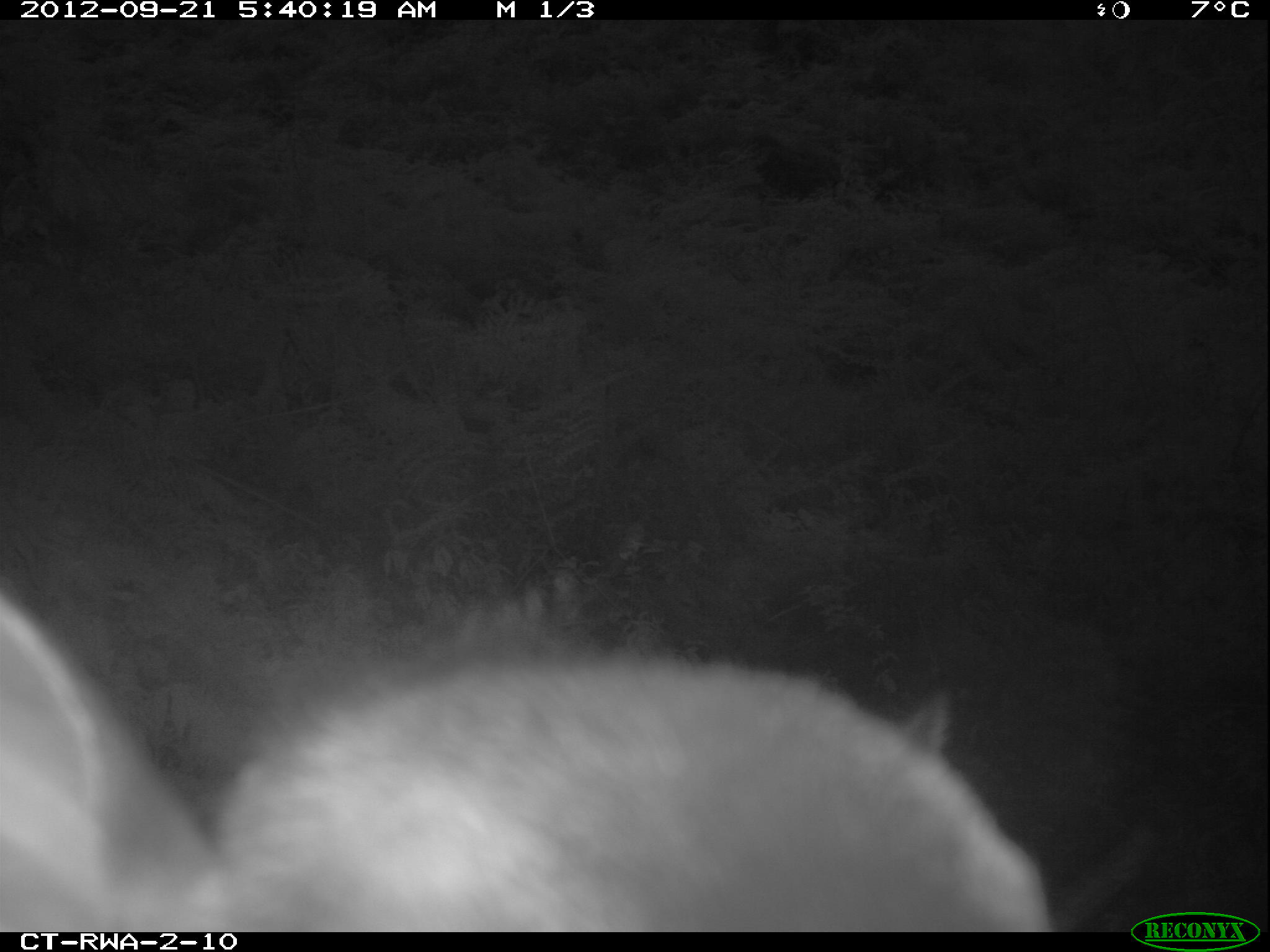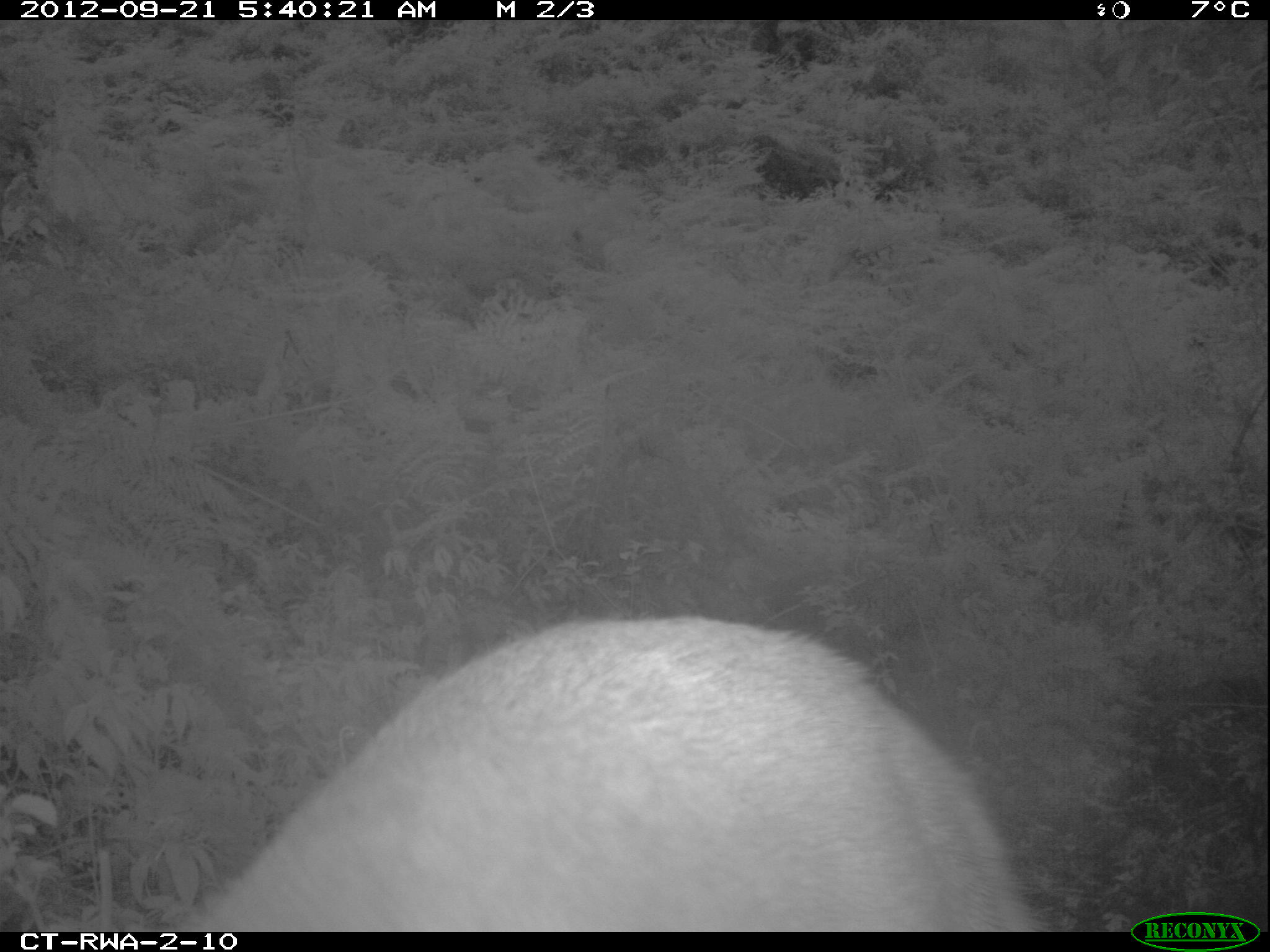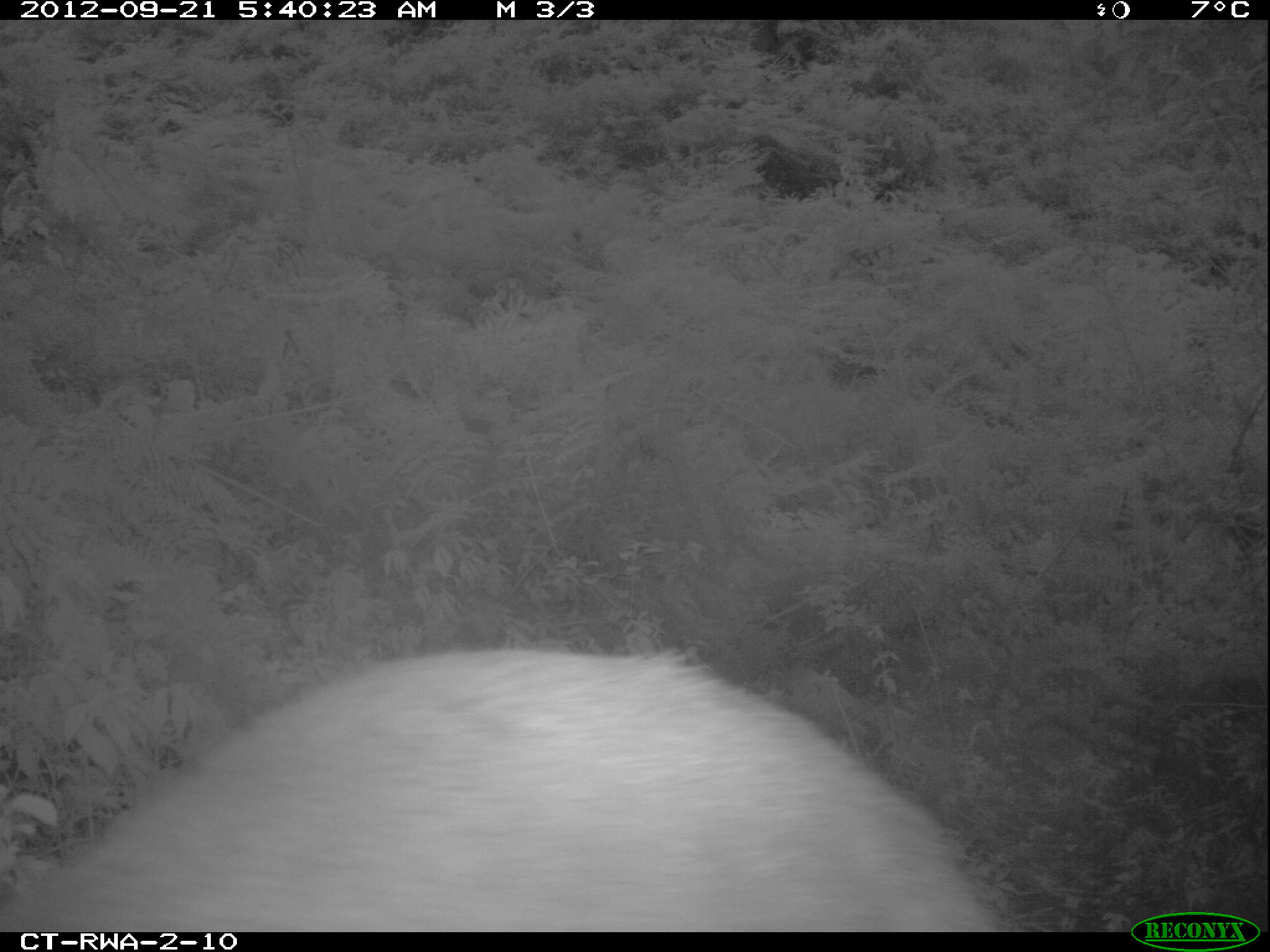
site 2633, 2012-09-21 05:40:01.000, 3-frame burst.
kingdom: Animalia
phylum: Chordata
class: Mammalia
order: Artiodactyla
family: Bovidae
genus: Cephalophus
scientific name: Cephalophus nigrifrons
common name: black-fronted duiker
Cephalophus nigrifrons (black-fronted duiker), count 1.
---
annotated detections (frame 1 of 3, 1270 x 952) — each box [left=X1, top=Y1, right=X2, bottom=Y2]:
cephalophus nigrifrons: [left=1, top=588, right=1053, bottom=931]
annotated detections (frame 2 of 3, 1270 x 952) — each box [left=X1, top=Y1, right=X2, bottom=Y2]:
cephalophus nigrifrons: [left=163, top=617, right=1045, bottom=933]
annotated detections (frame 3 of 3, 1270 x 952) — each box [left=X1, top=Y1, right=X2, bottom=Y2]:
cephalophus nigrifrons: [left=4, top=639, right=1000, bottom=931]